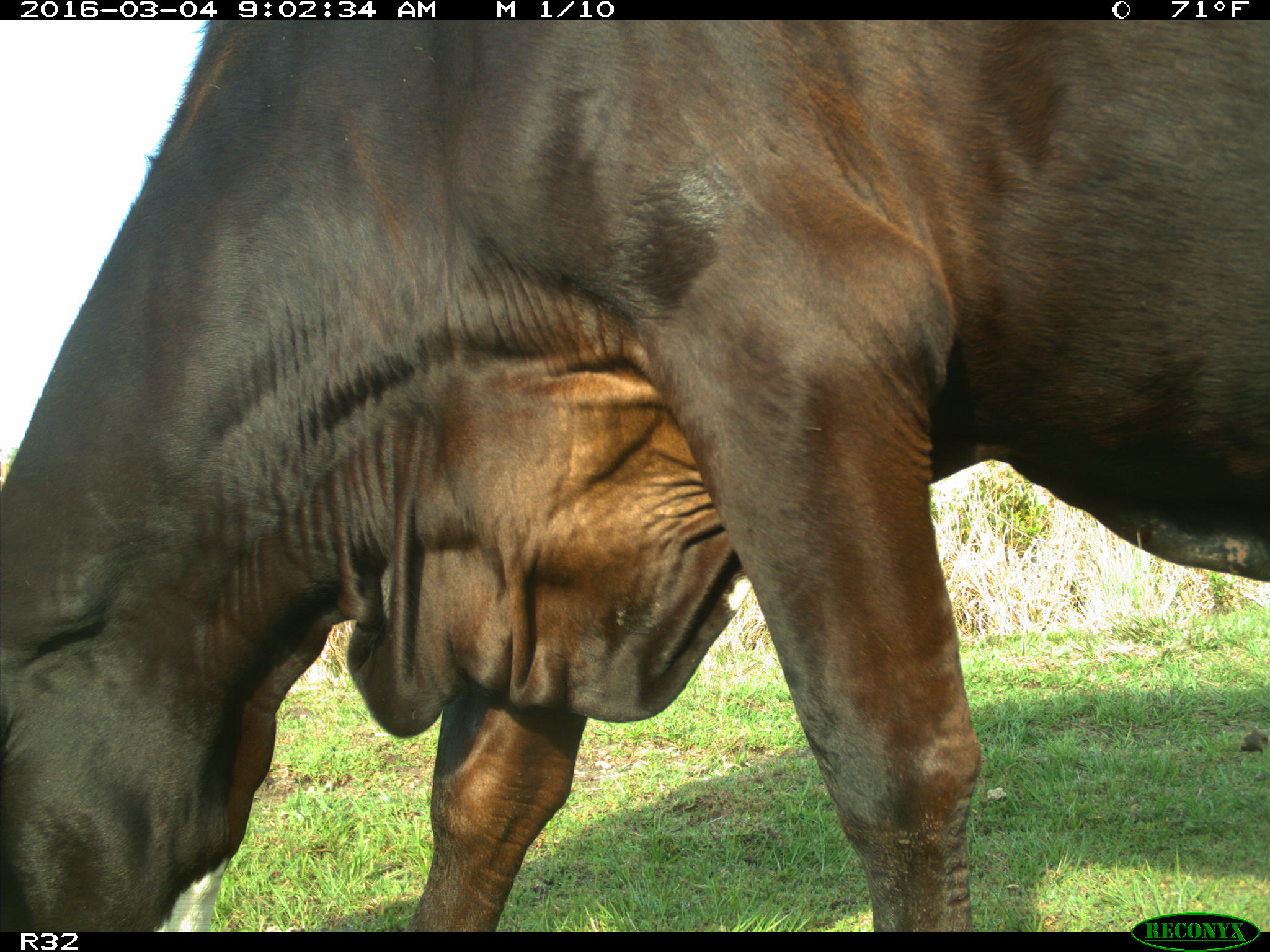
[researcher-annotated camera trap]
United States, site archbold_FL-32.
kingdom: Animalia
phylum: Chordata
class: Mammalia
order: Artiodactyla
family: Bovidae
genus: Bos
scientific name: Bos taurus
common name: domestic cow